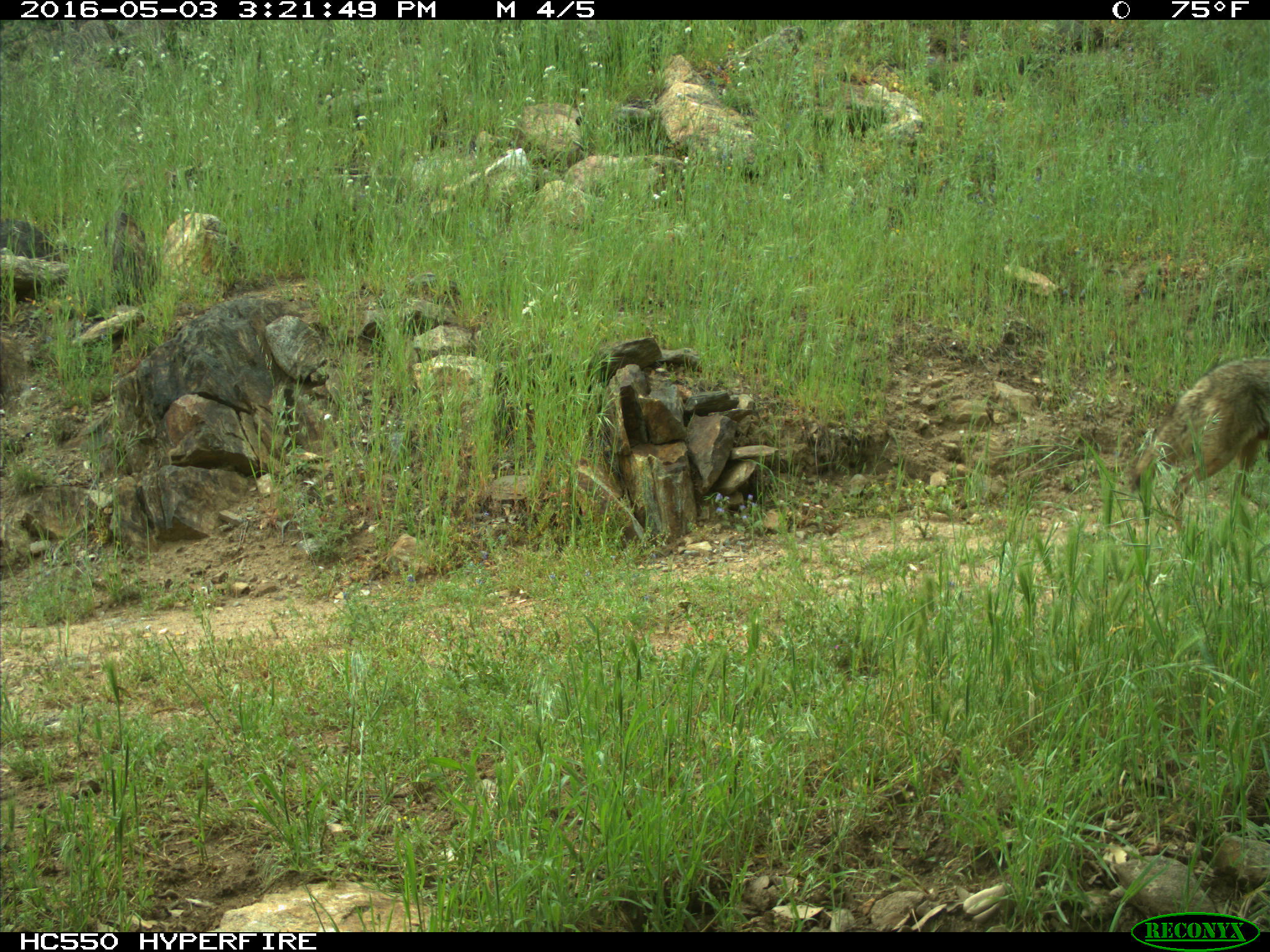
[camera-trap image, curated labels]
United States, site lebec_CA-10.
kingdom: Animalia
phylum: Chordata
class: Mammalia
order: Carnivora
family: Canidae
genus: Canis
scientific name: Canis latrans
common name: coyote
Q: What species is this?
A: Canis latrans (coyote).